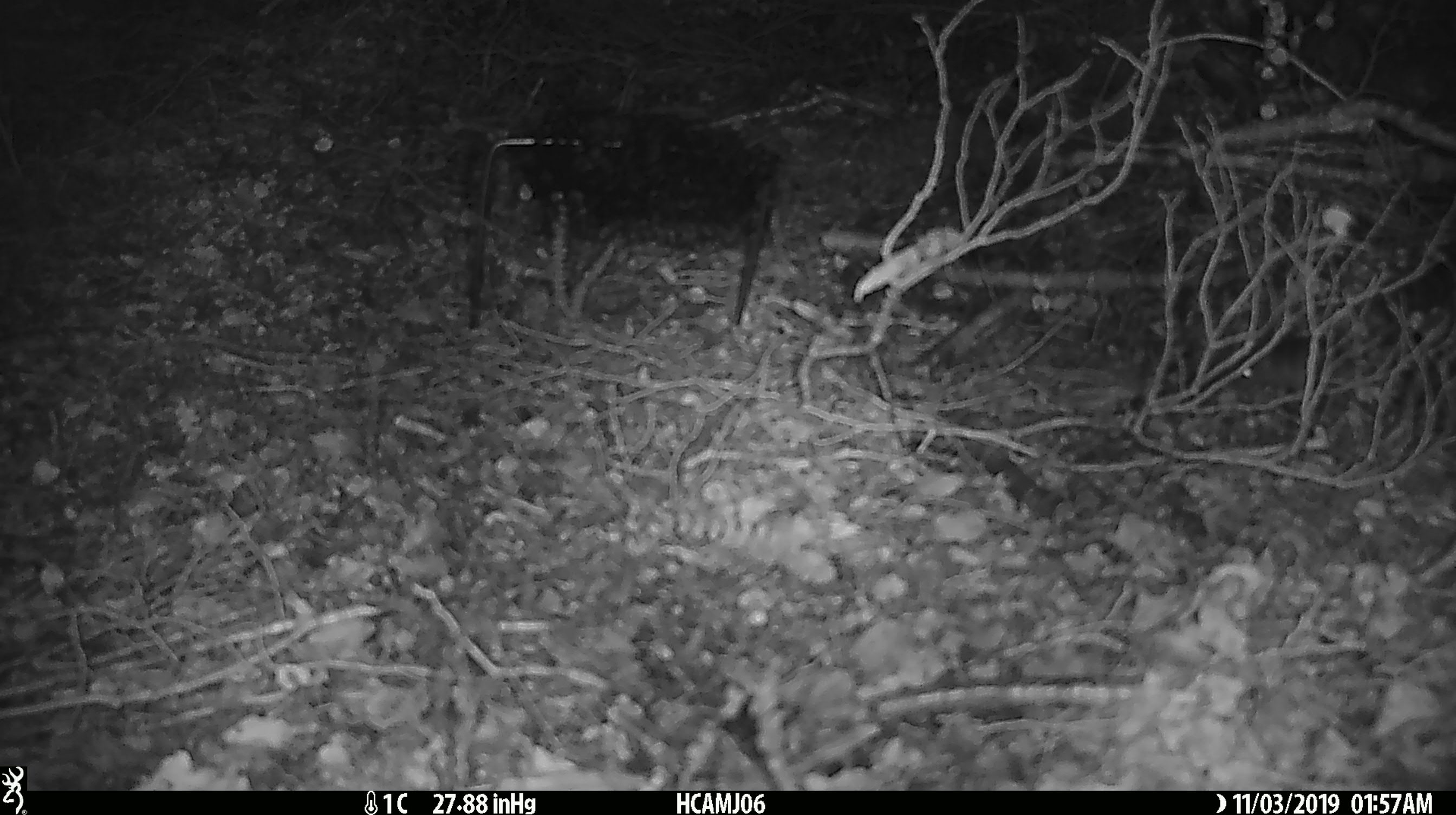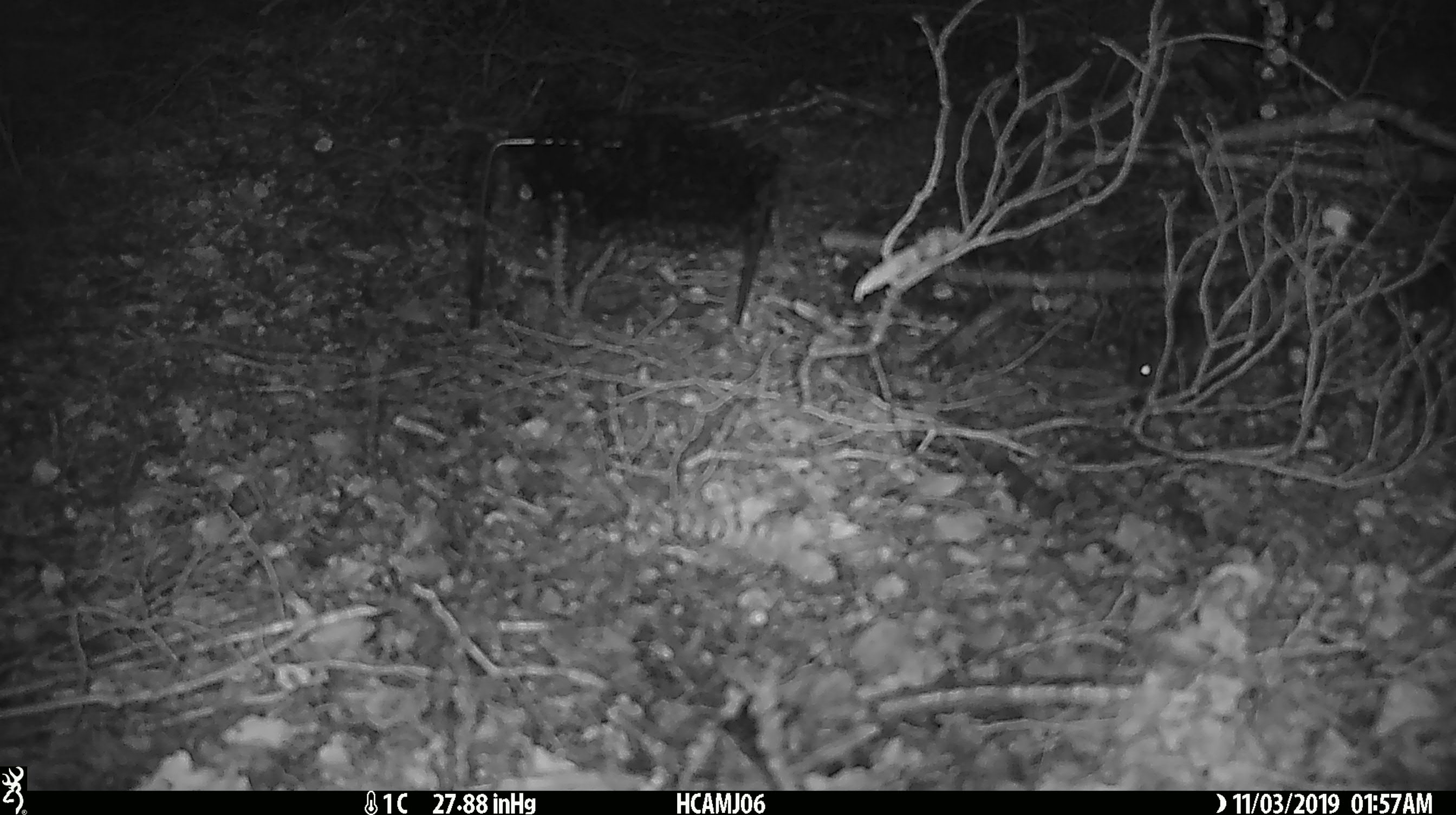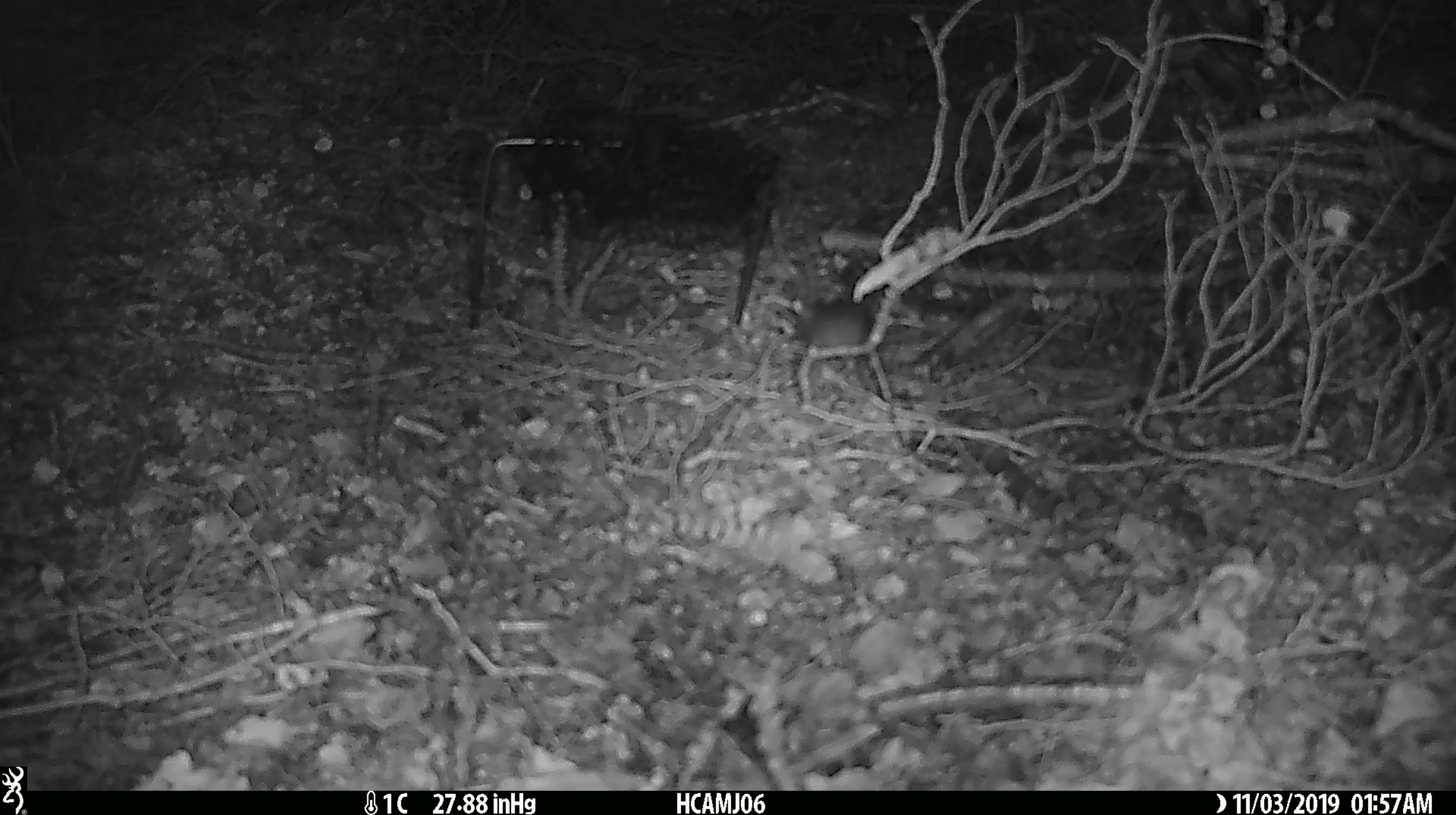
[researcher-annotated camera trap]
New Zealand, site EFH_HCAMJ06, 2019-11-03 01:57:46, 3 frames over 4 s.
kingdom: Animalia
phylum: Chordata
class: Mammalia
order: Rodentia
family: Muridae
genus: Mus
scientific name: Mus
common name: mouse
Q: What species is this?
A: Mouse (Mus).